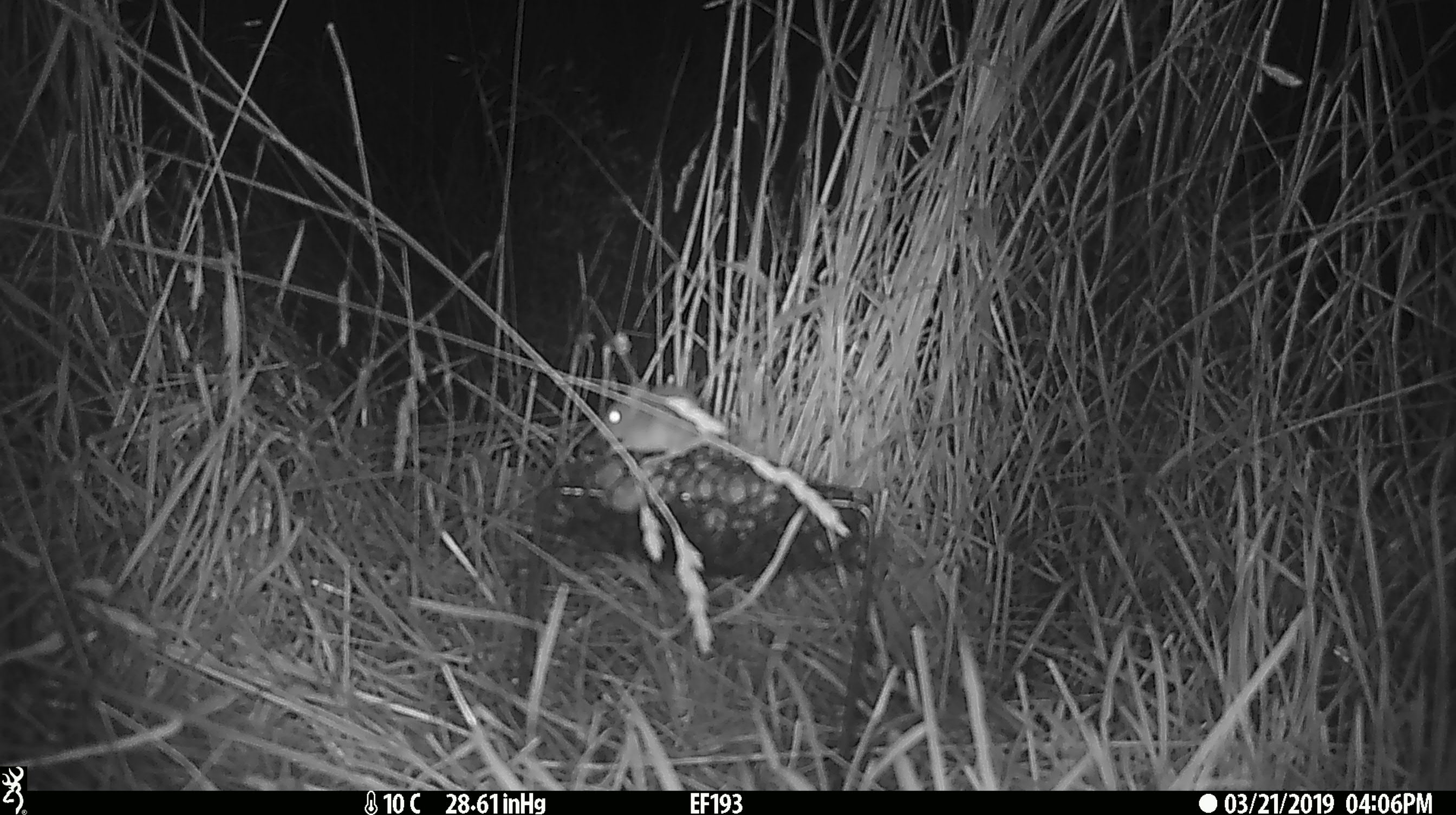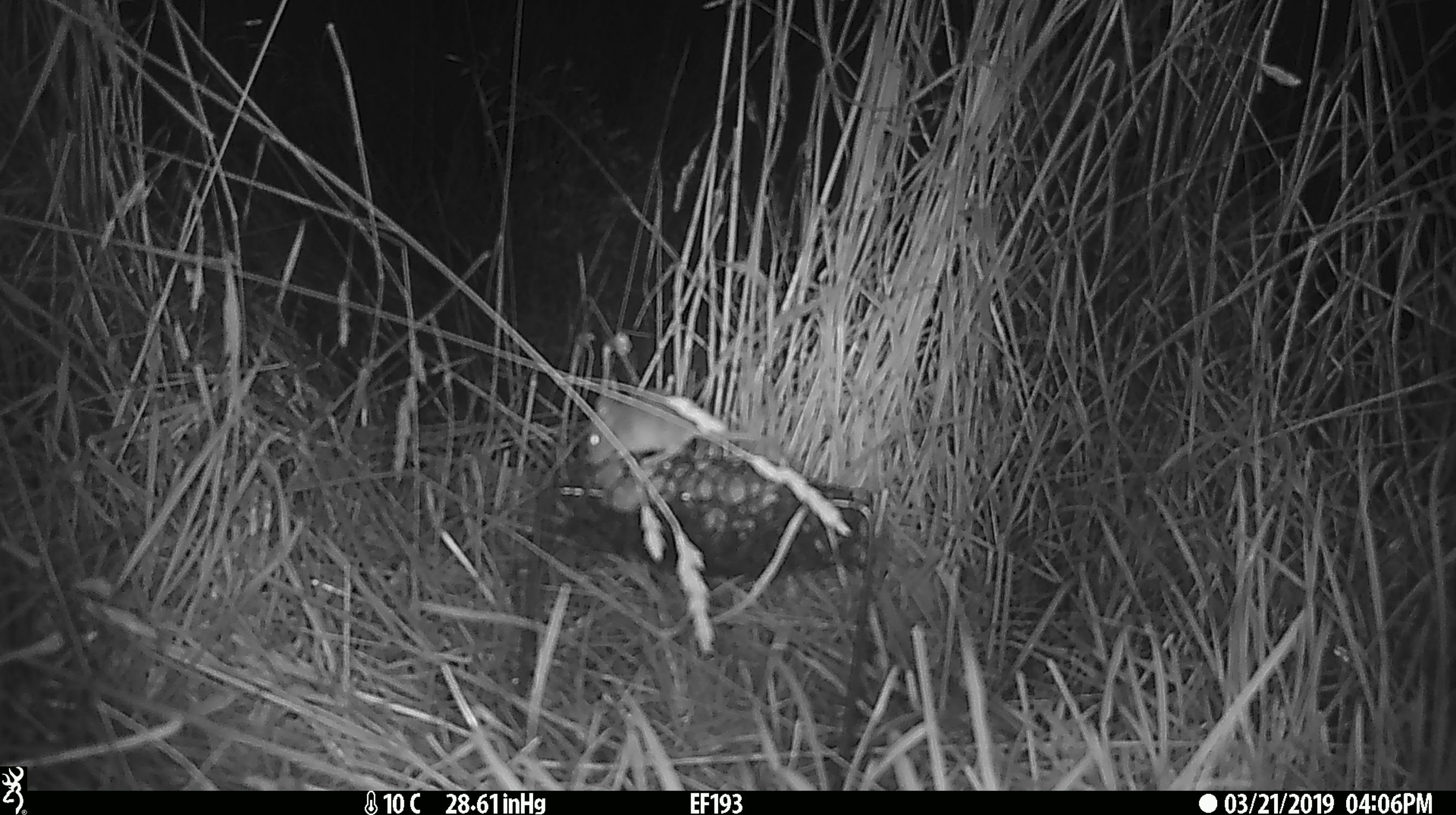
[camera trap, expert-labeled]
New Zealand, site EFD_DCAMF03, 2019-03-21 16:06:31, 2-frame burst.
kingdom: Animalia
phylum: Chordata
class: Mammalia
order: Rodentia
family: Muridae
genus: Mus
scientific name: Mus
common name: mouse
Mouse (Mus).